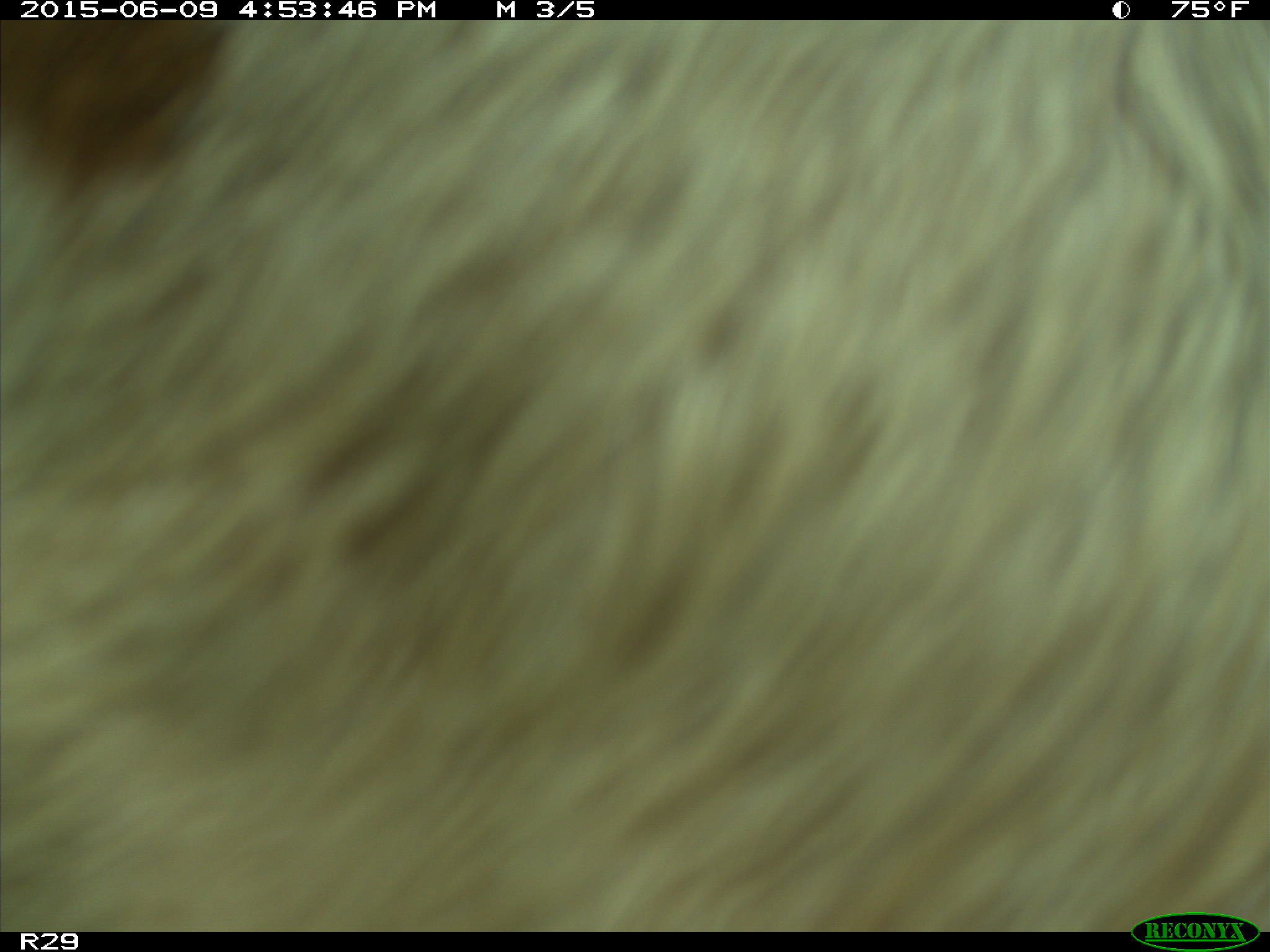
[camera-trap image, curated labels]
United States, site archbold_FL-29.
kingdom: Animalia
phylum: Chordata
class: Mammalia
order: Artiodactyla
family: Bovidae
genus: Bos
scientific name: Bos taurus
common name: domestic cow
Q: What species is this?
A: Bos taurus (domestic cow).